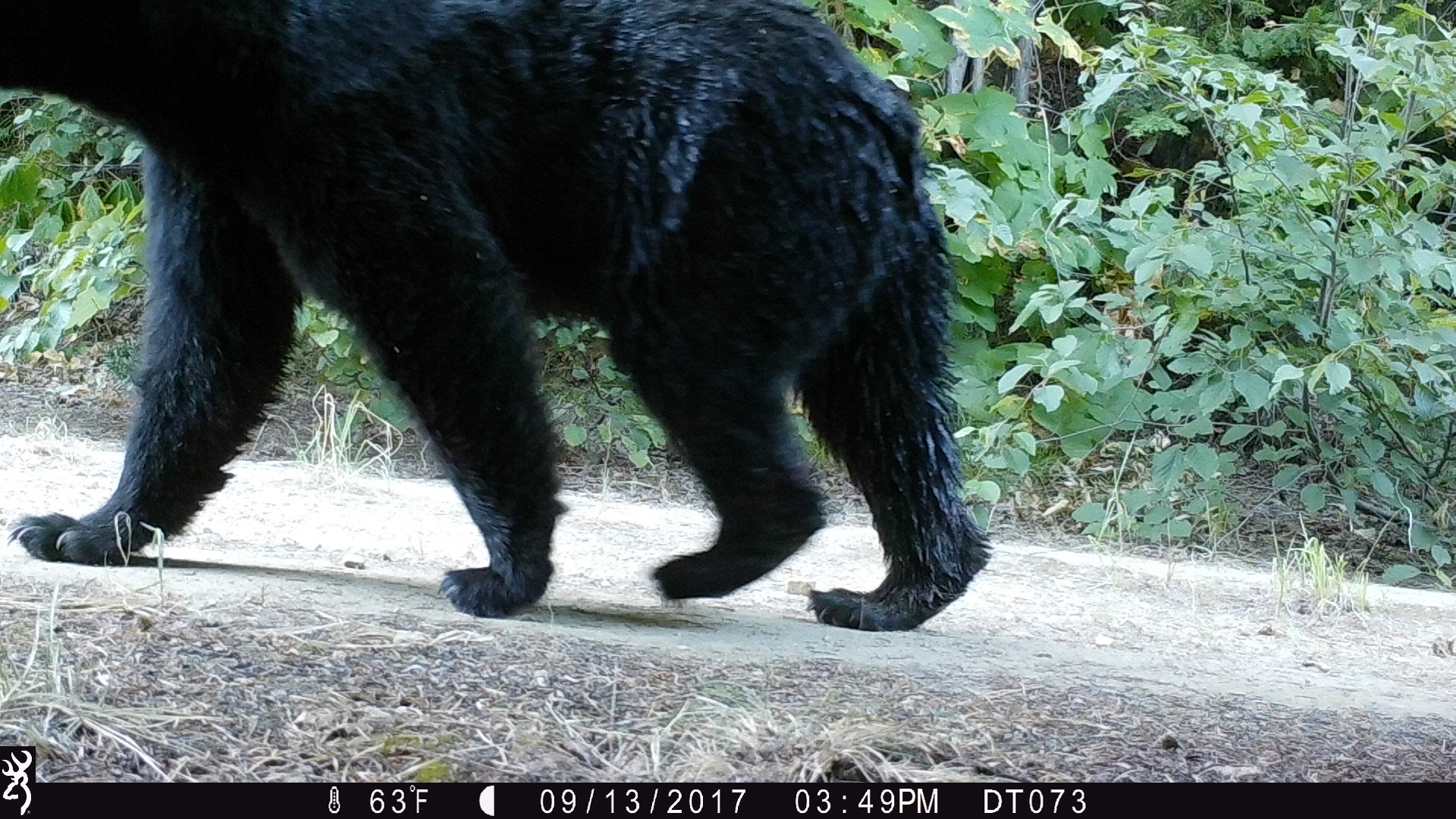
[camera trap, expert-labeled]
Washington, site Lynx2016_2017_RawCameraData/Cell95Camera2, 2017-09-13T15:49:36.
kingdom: Animalia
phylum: Chordata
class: Mammalia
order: Carnivora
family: Ursidae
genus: Ursus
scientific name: Ursus americanus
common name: american black bear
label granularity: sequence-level